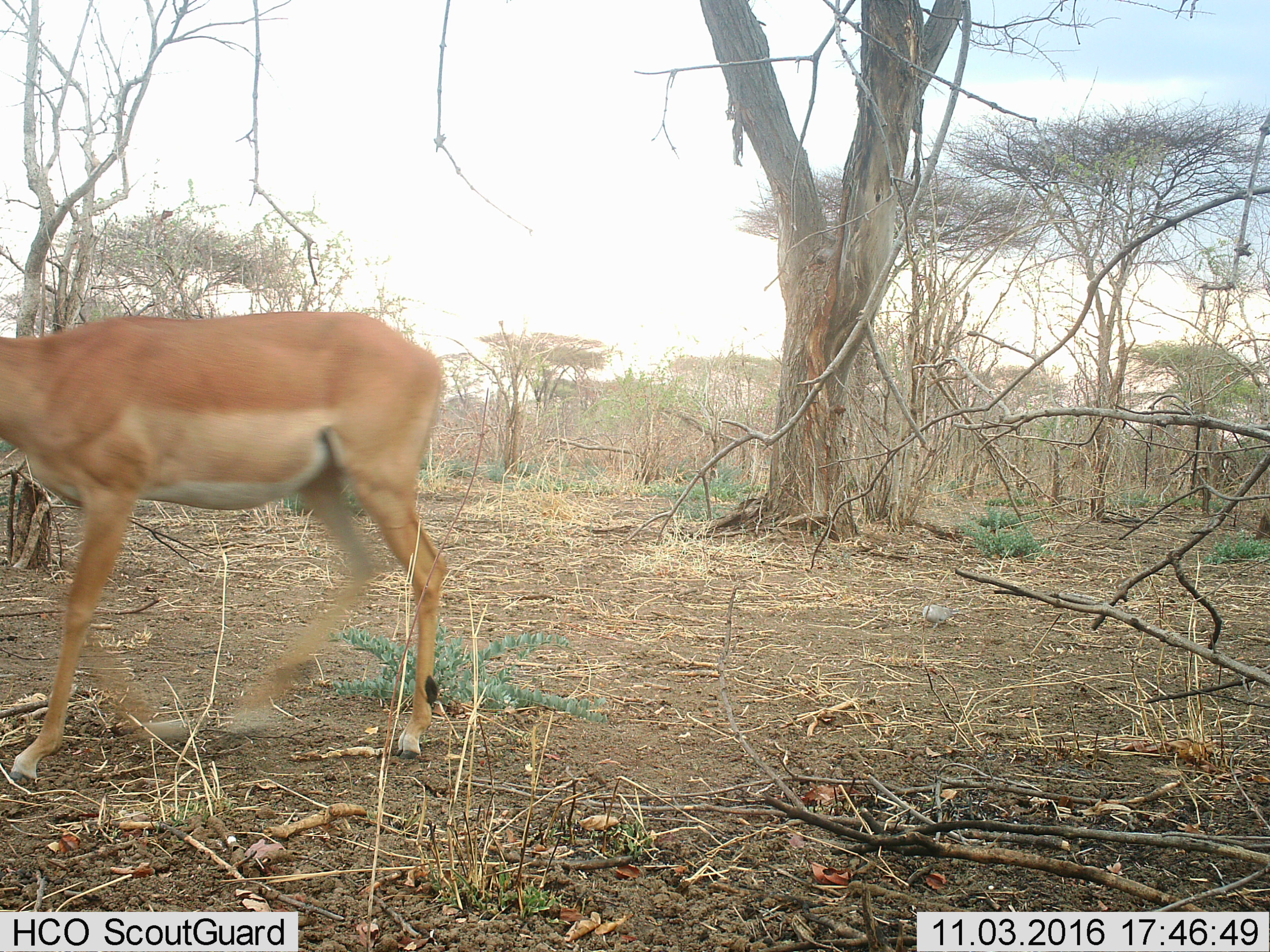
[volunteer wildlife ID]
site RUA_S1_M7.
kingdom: Animalia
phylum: Chordata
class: Mammalia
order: Artiodactyla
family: Bovidae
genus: Aepyceros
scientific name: Aepyceros melampus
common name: impala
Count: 1.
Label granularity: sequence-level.